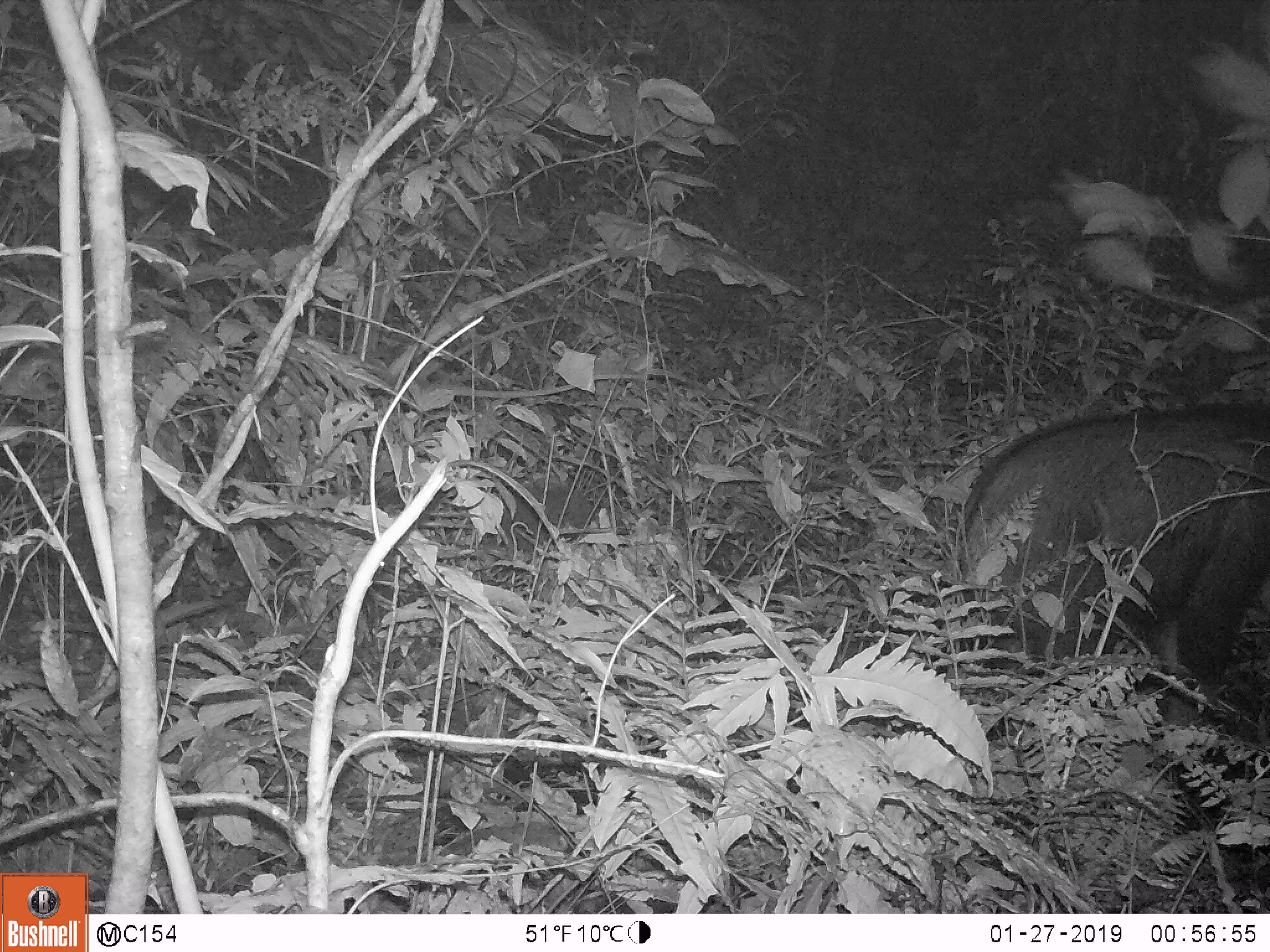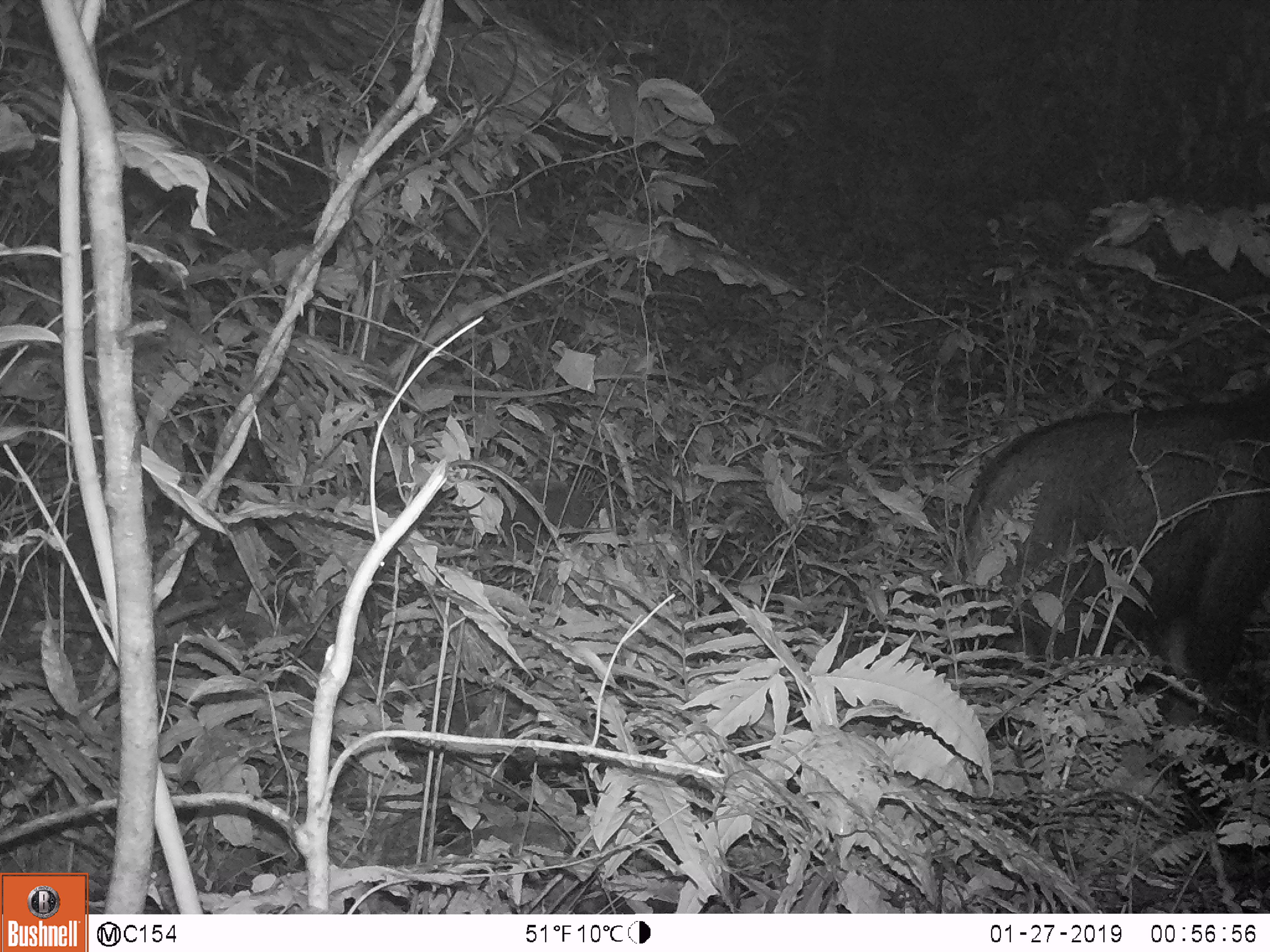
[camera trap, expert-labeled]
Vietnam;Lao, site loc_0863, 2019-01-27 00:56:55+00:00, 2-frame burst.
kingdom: Animalia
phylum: Chordata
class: Mammalia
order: Artiodactyla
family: Bovidae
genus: Capricornis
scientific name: Capricornis sumatraensis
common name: chinese serow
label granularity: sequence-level